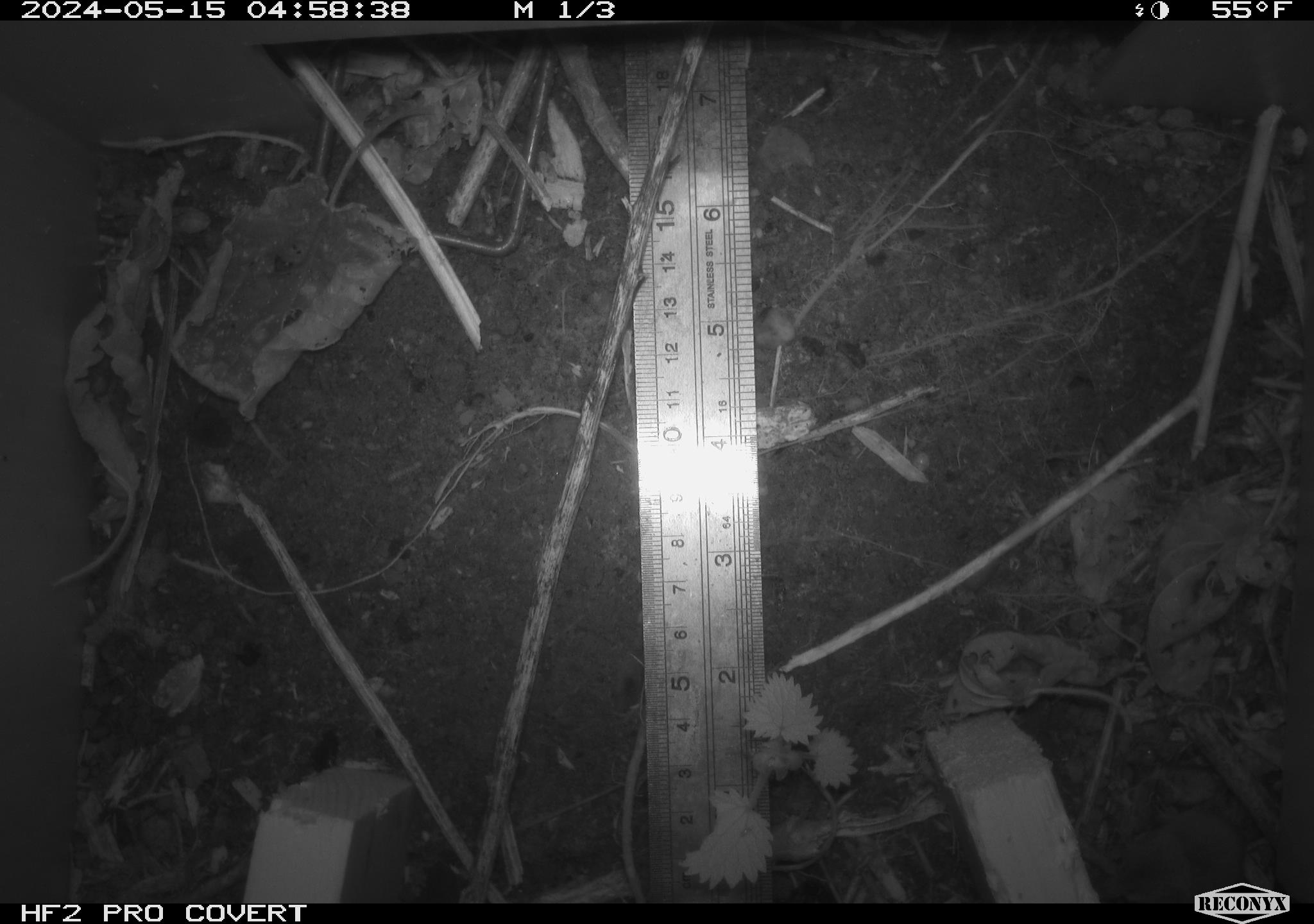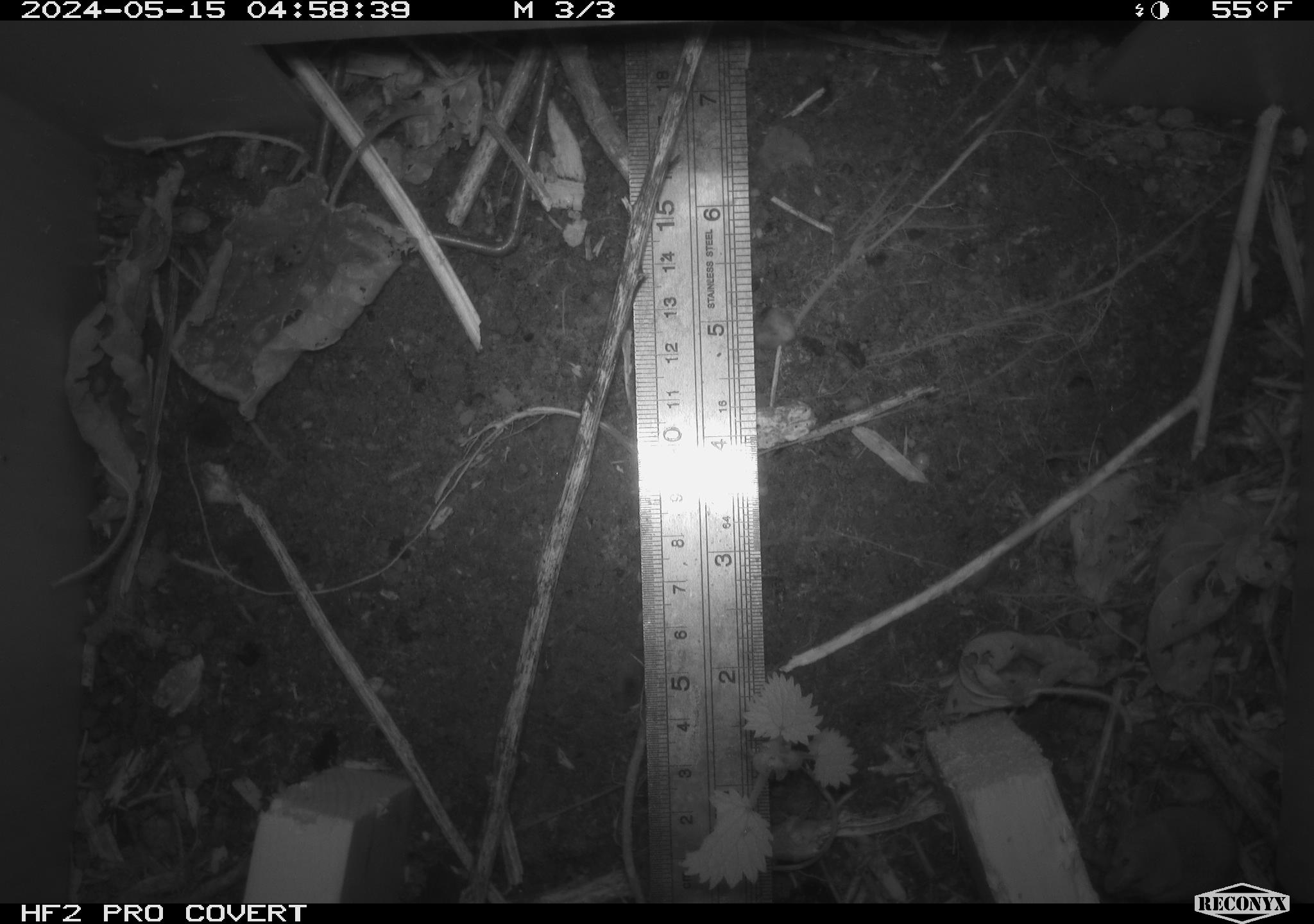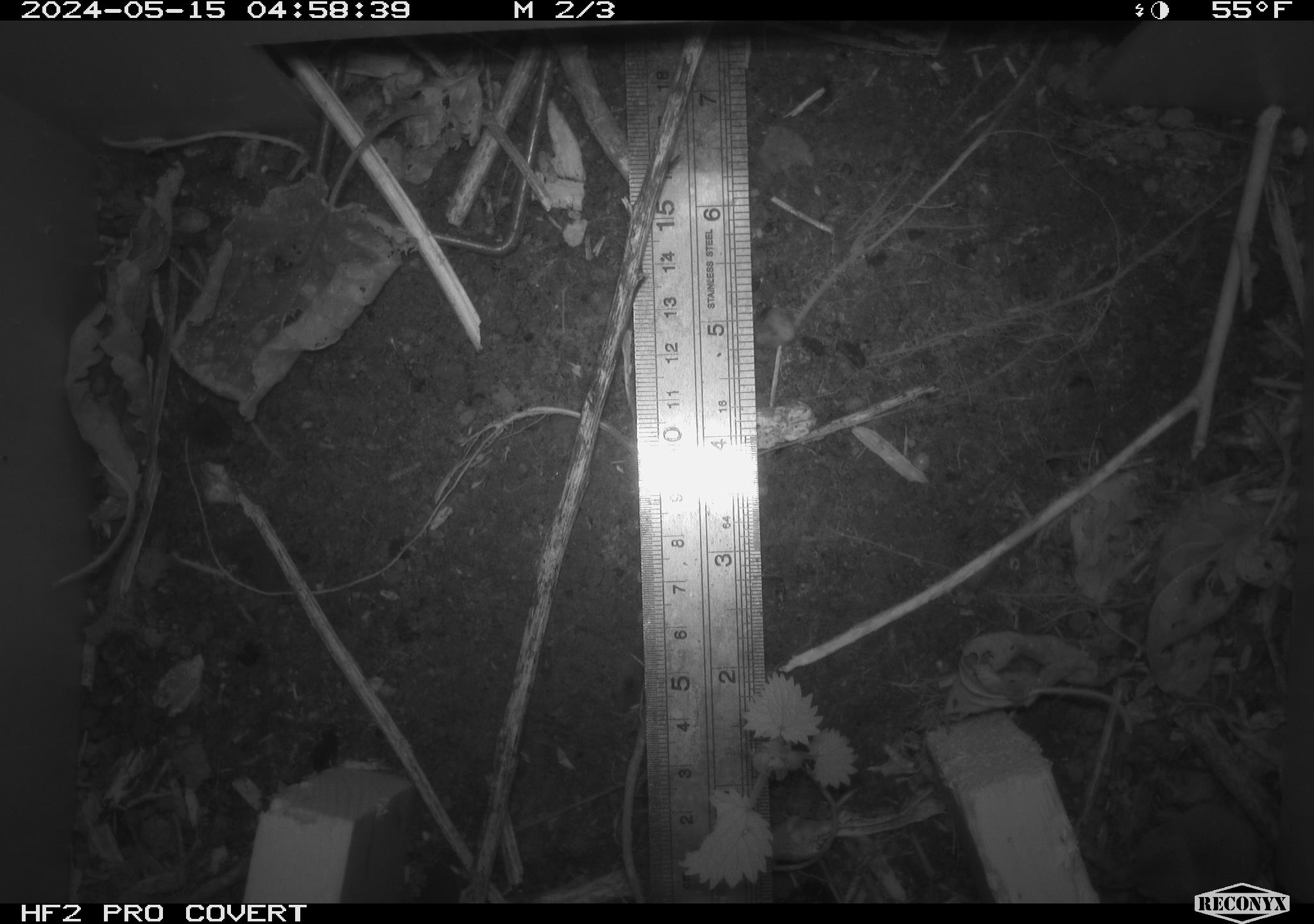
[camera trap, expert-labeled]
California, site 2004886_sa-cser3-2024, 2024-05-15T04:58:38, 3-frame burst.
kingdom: Animalia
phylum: Chordata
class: Mammalia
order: Eulipotyphla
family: Soricidae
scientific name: Soricidae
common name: shrews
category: soricidae family